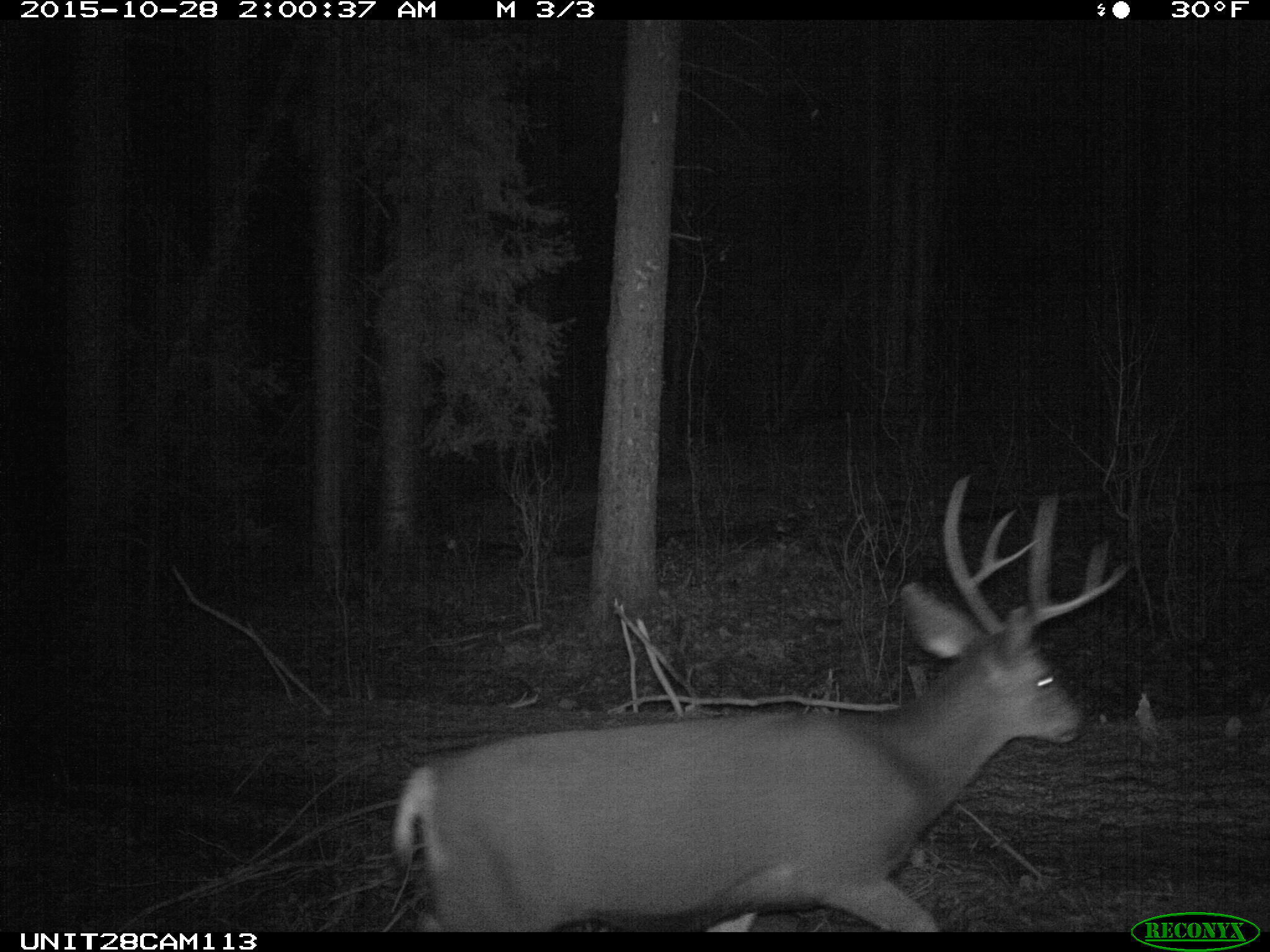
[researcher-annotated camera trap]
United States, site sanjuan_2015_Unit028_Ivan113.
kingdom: Animalia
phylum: Chordata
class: Mammalia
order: Artiodactyla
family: Cervidae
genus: Odocoileus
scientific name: Odocoileus hemionus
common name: mule deer